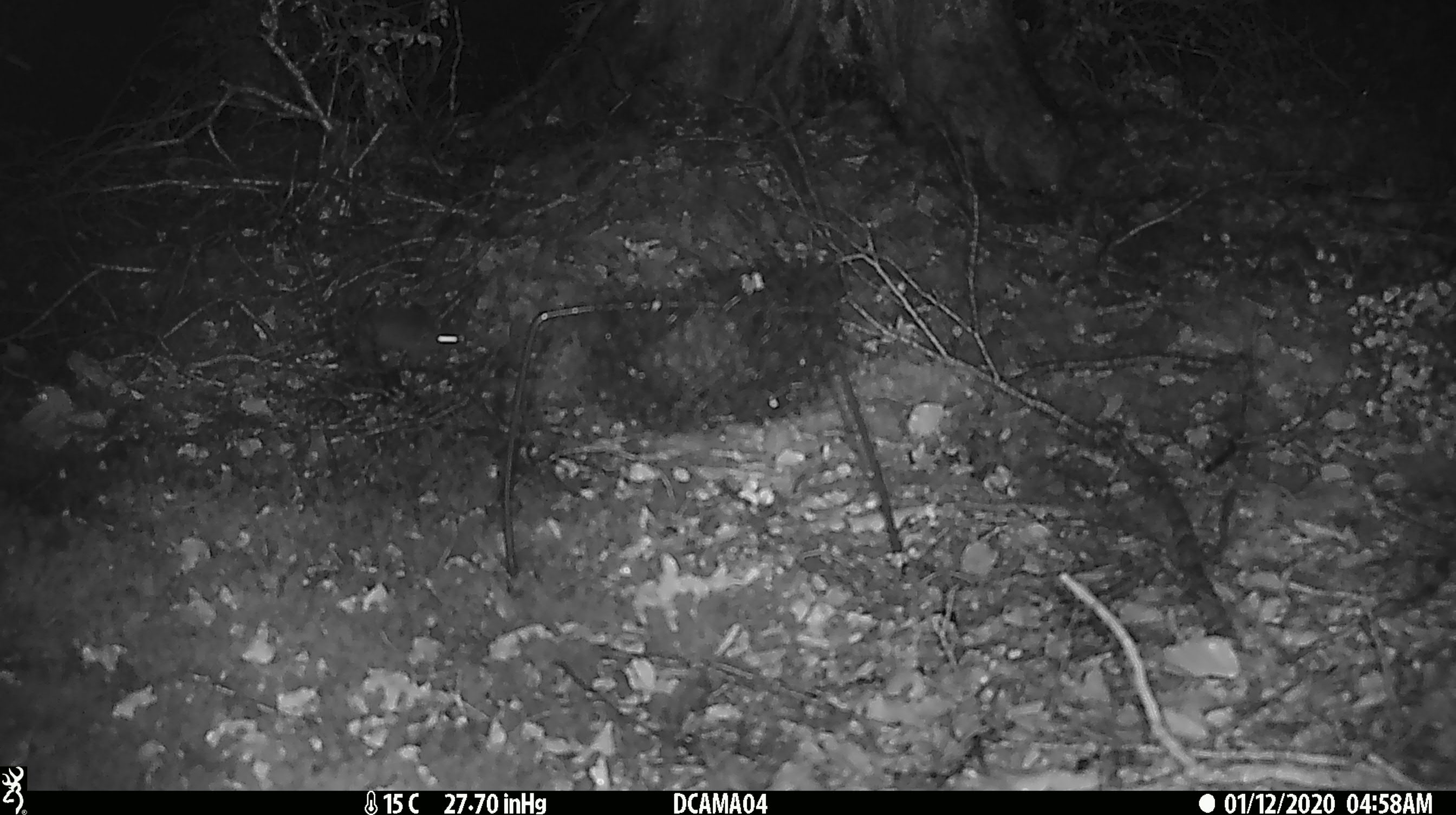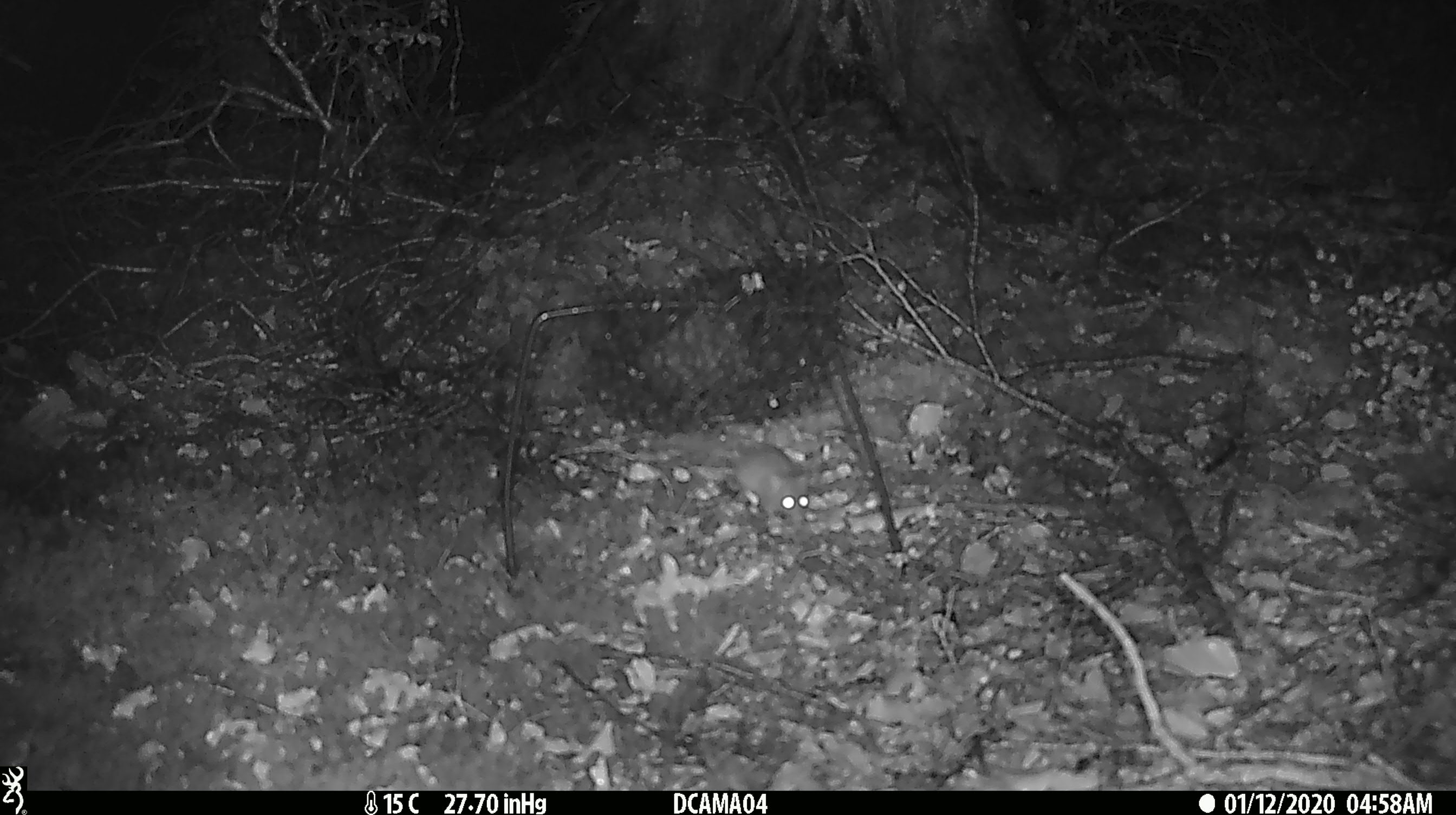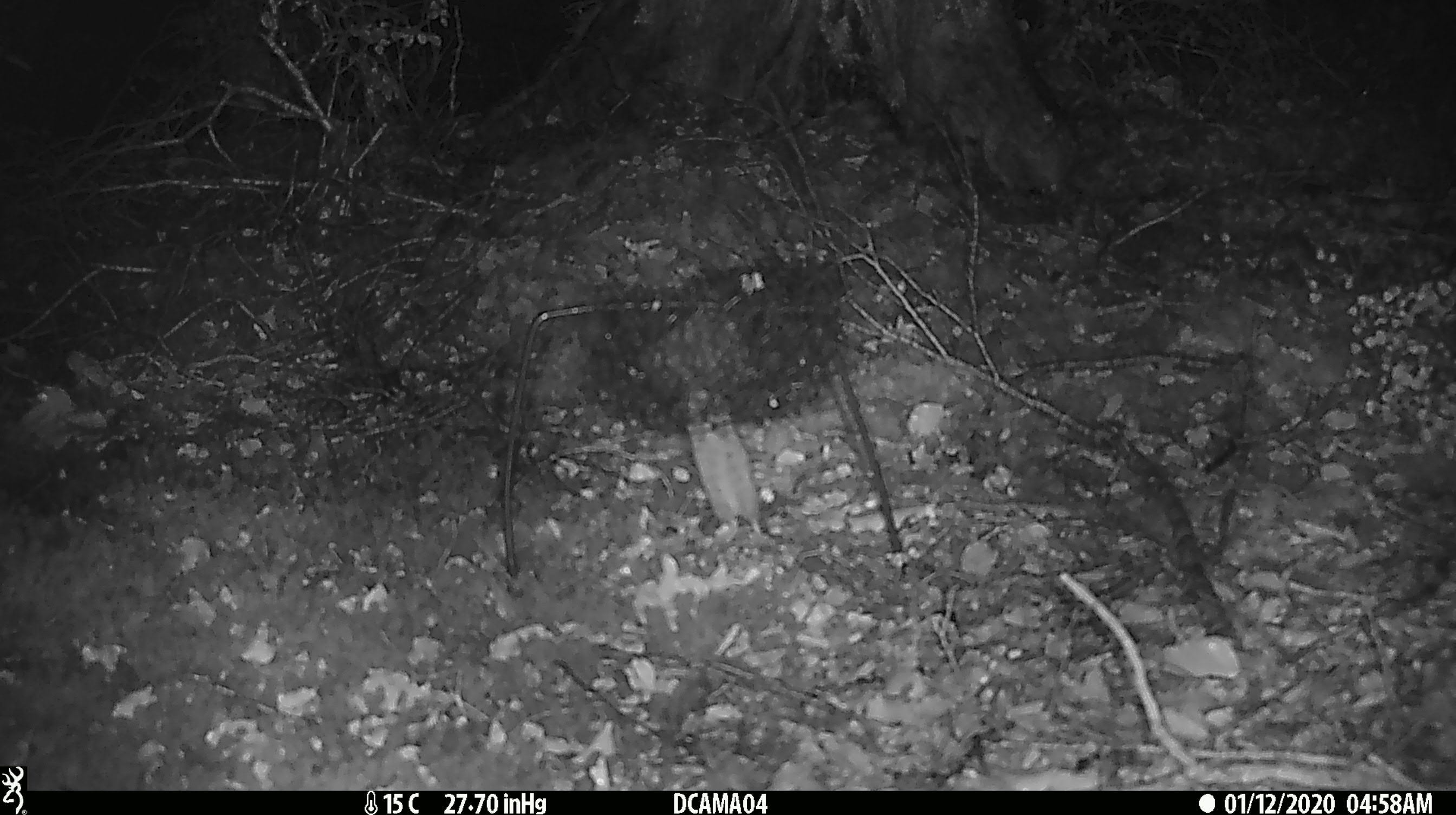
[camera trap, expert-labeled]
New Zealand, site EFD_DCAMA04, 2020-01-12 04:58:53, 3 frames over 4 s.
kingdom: Animalia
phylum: Chordata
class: Mammalia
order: Rodentia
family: Muridae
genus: Mus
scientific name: Mus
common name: mouse